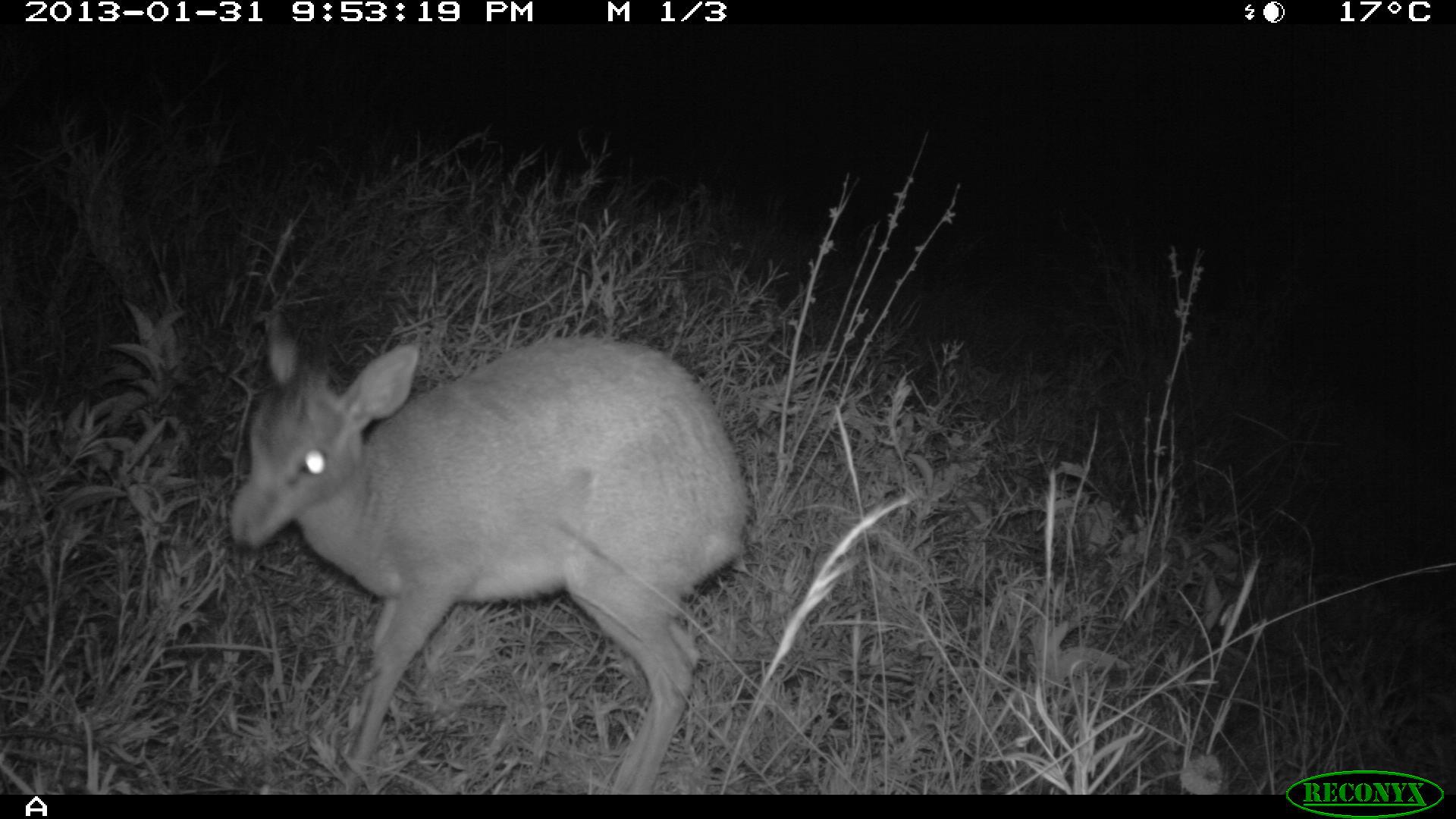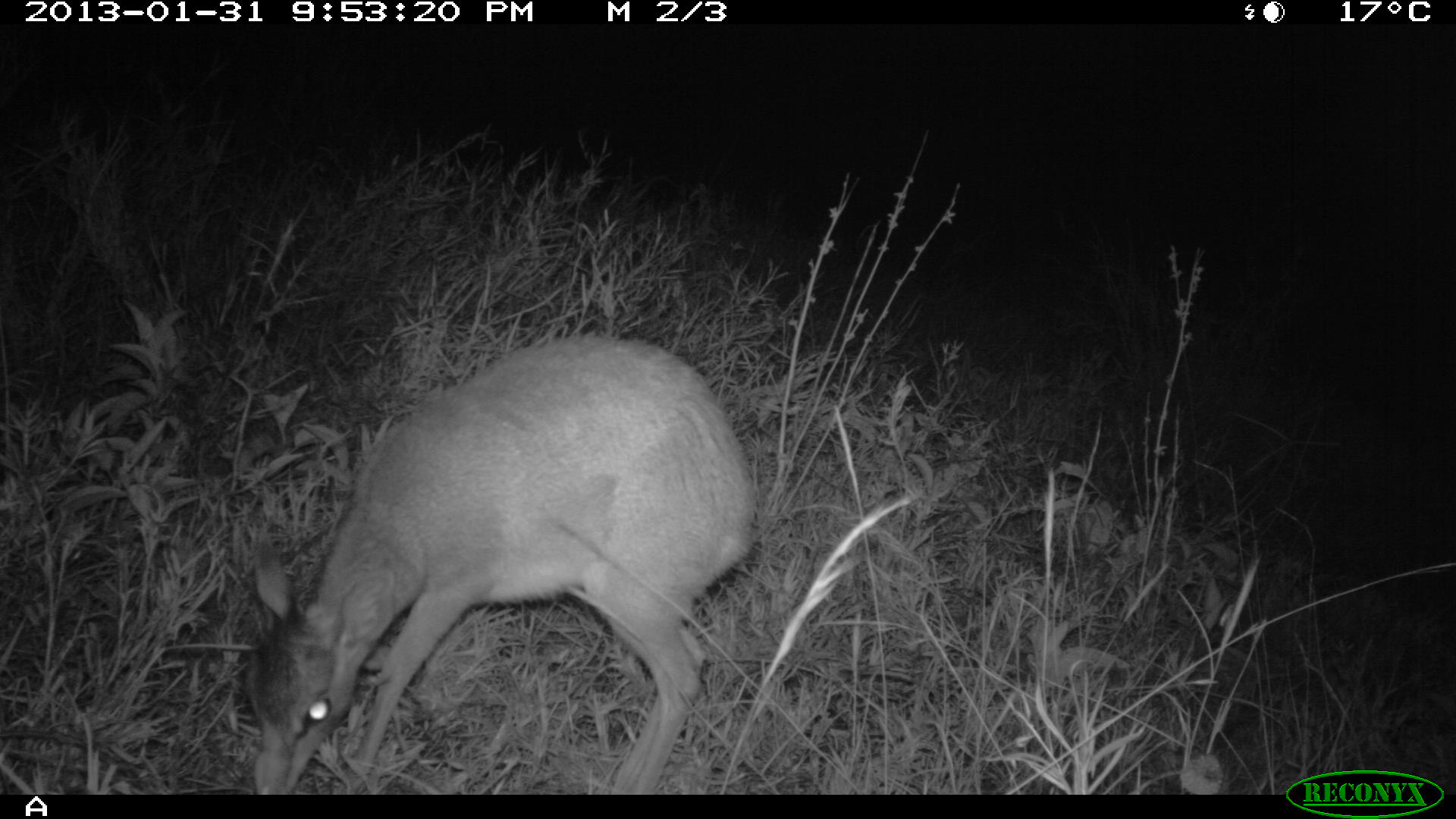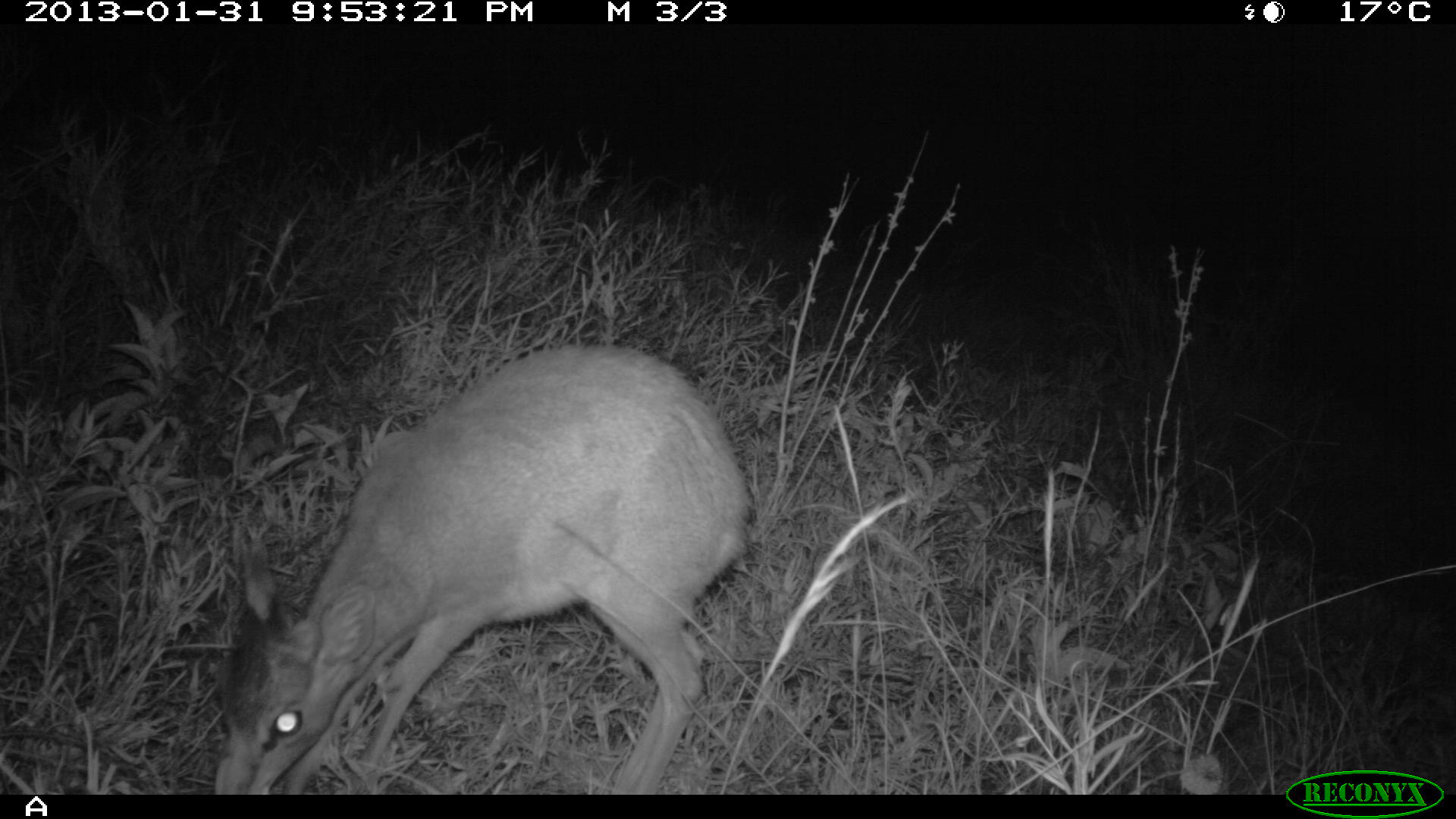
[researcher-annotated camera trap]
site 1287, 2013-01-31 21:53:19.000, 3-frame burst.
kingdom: Animalia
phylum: Chordata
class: Mammalia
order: Artiodactyla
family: Bovidae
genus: Madoqua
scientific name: Madoqua guentheri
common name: günther's dik-dik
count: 1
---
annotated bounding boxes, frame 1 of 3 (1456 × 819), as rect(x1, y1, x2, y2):
madoqua guentheri: rect(222, 305, 745, 793)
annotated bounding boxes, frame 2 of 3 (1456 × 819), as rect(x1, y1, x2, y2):
madoqua guentheri: rect(242, 329, 754, 792)